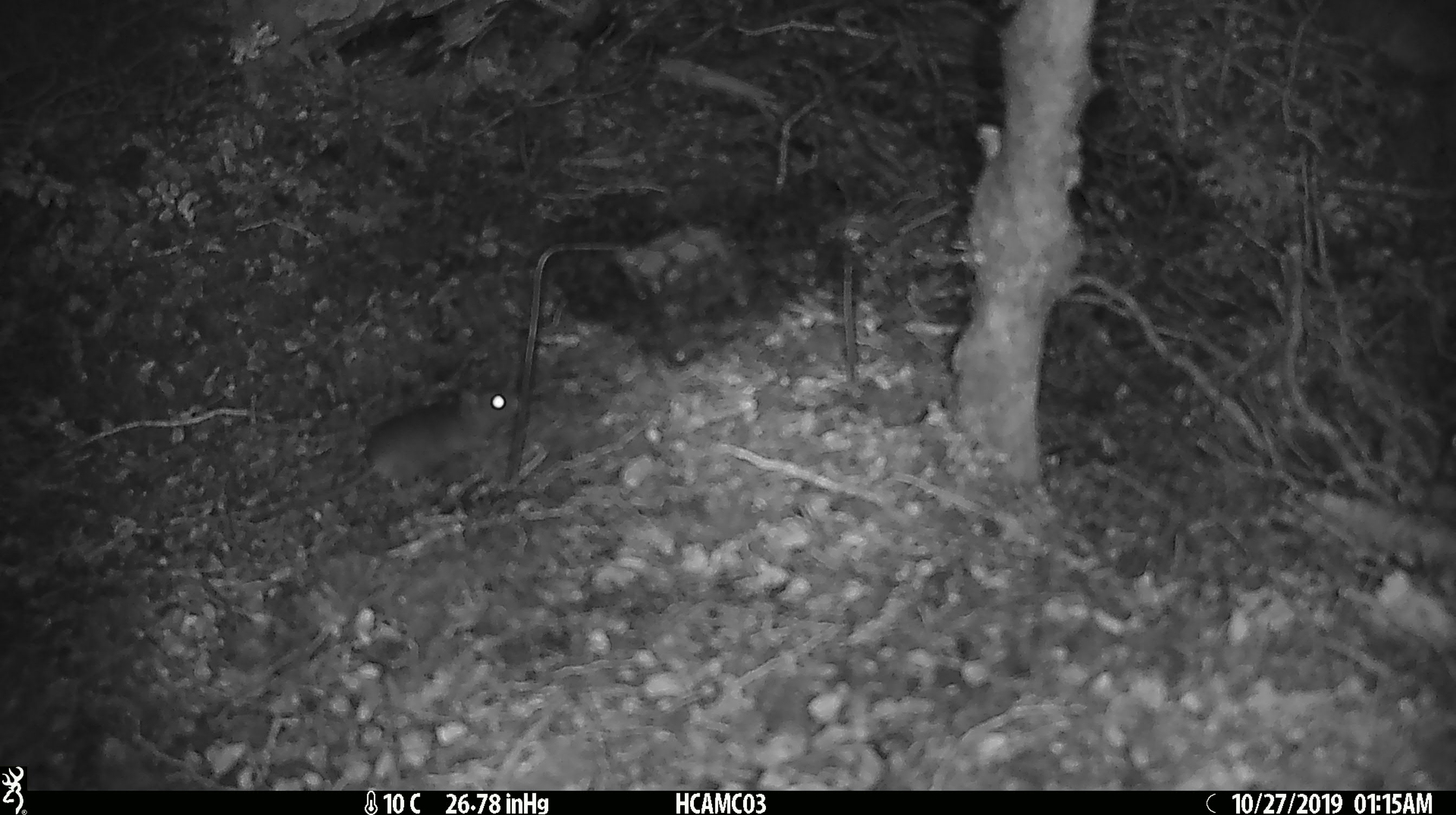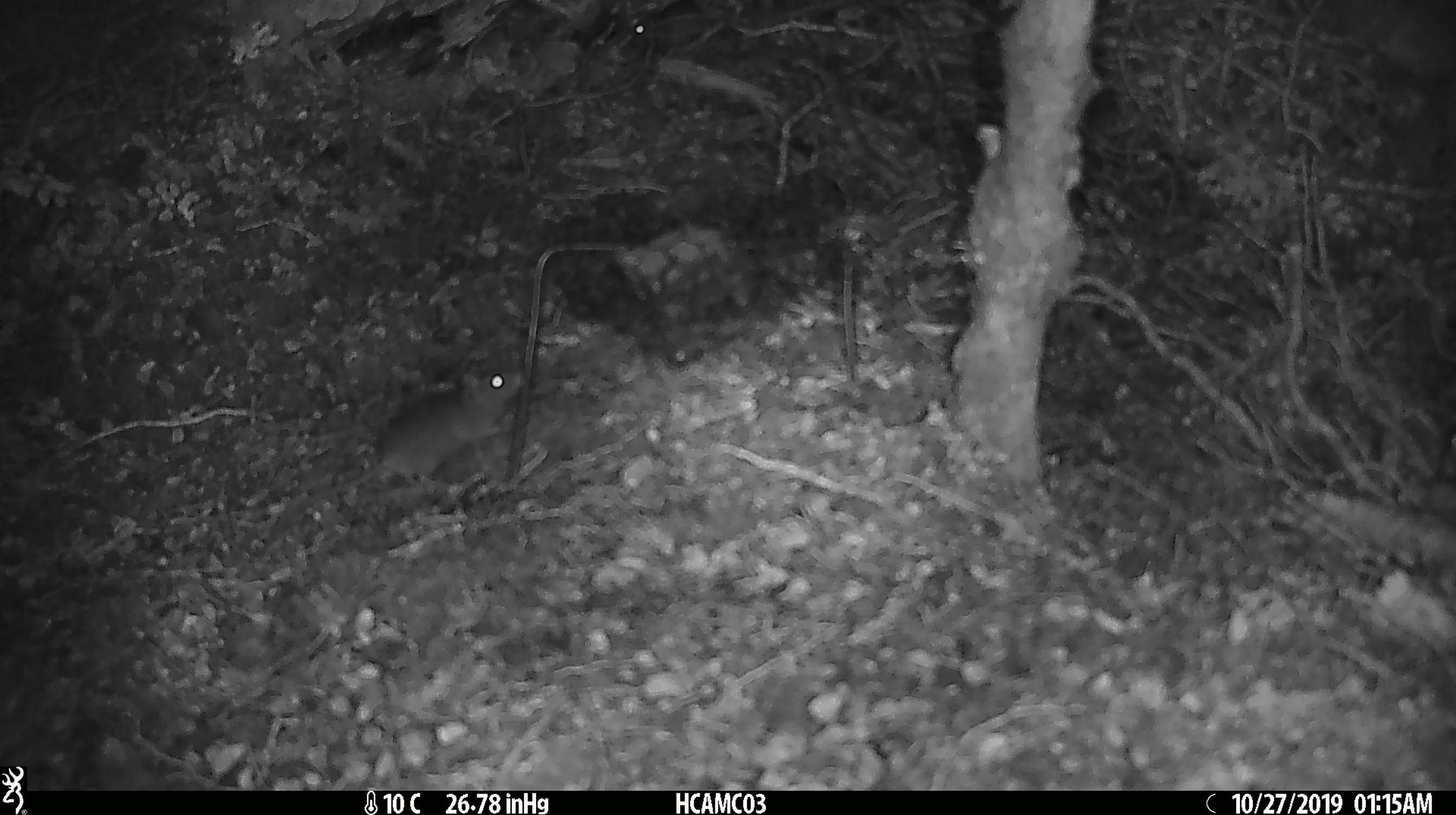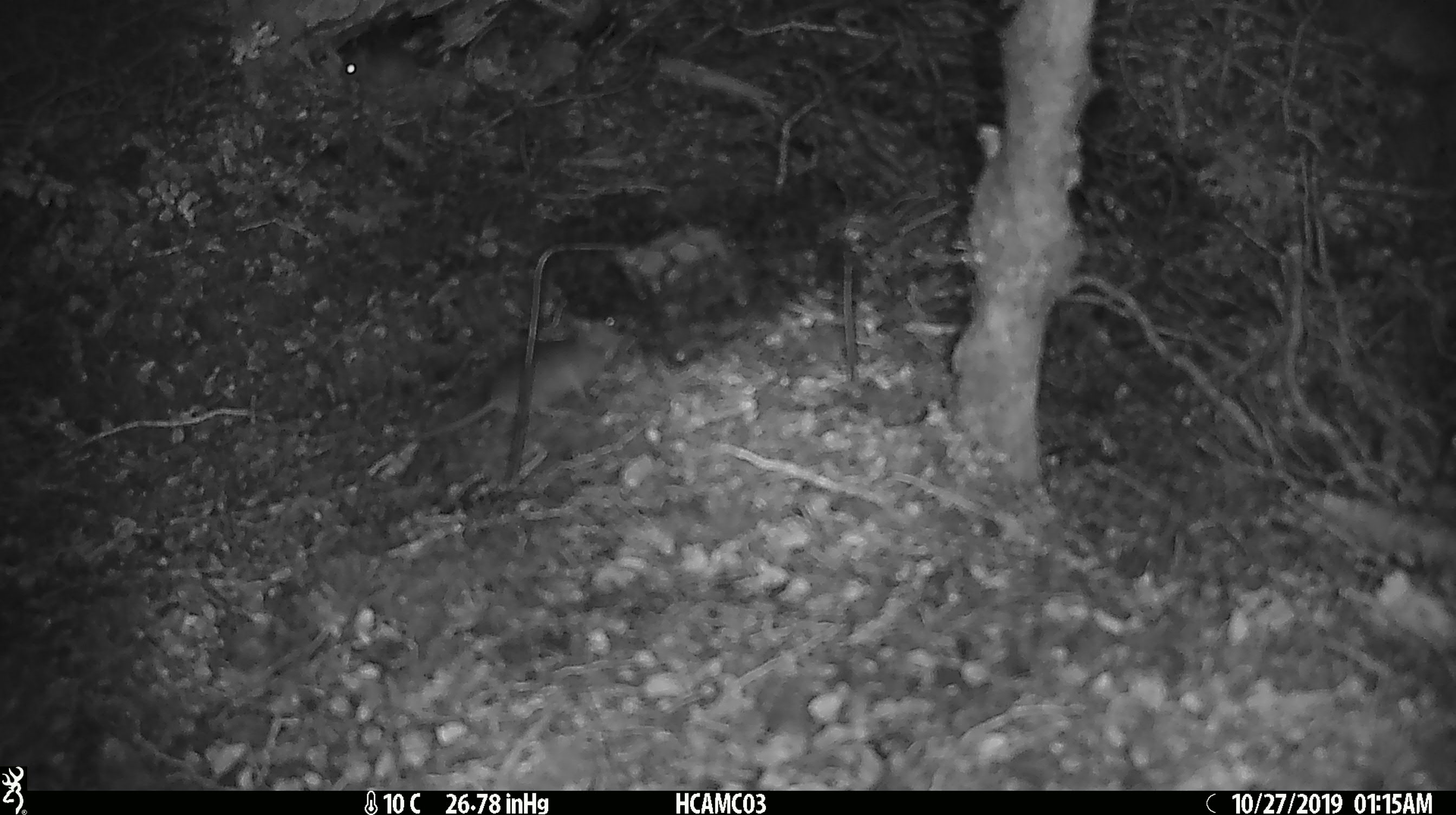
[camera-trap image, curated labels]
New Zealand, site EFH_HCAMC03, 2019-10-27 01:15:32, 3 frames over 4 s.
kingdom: Animalia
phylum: Chordata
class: Mammalia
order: Rodentia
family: Muridae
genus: Mus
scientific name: Mus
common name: mouse